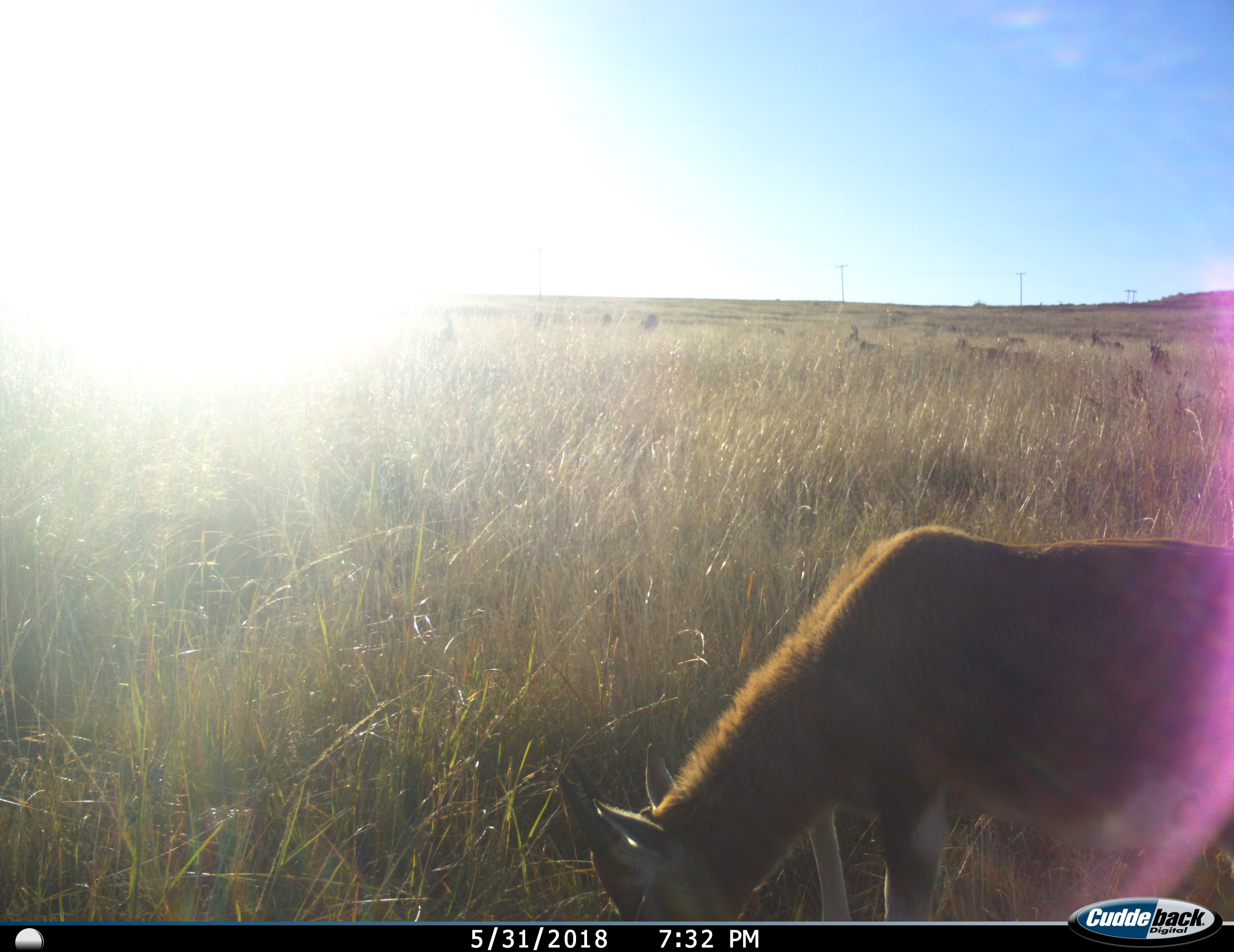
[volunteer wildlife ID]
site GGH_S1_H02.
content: unidentified animal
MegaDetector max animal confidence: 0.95